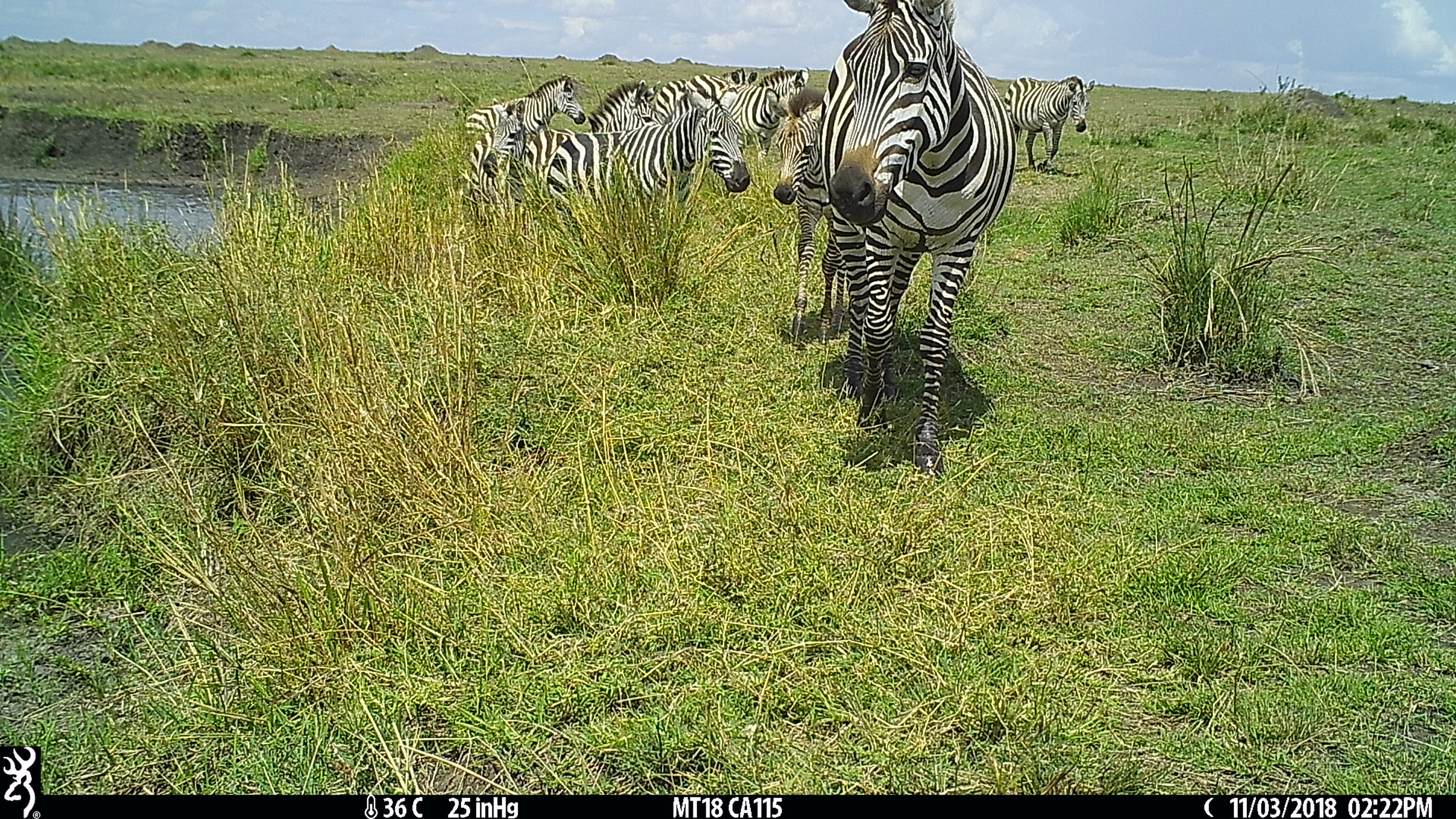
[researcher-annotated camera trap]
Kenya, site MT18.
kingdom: Animalia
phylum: Chordata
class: Mammalia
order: Perissodactyla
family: Equidae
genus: Equus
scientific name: Equus quagga burchellii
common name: burchell's zebra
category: zebra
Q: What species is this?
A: Zebra (burchell's zebra) (Equus quagga burchellii).